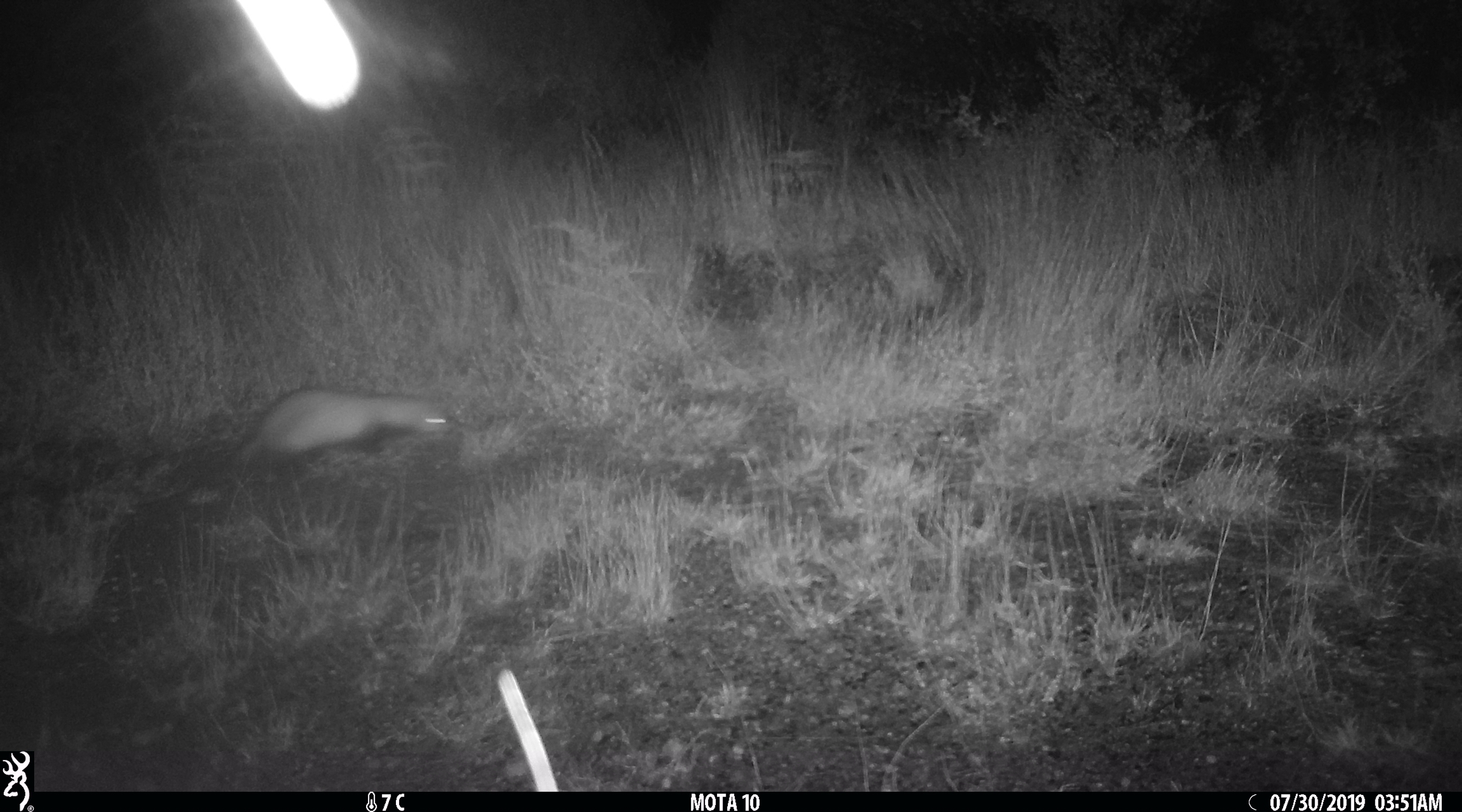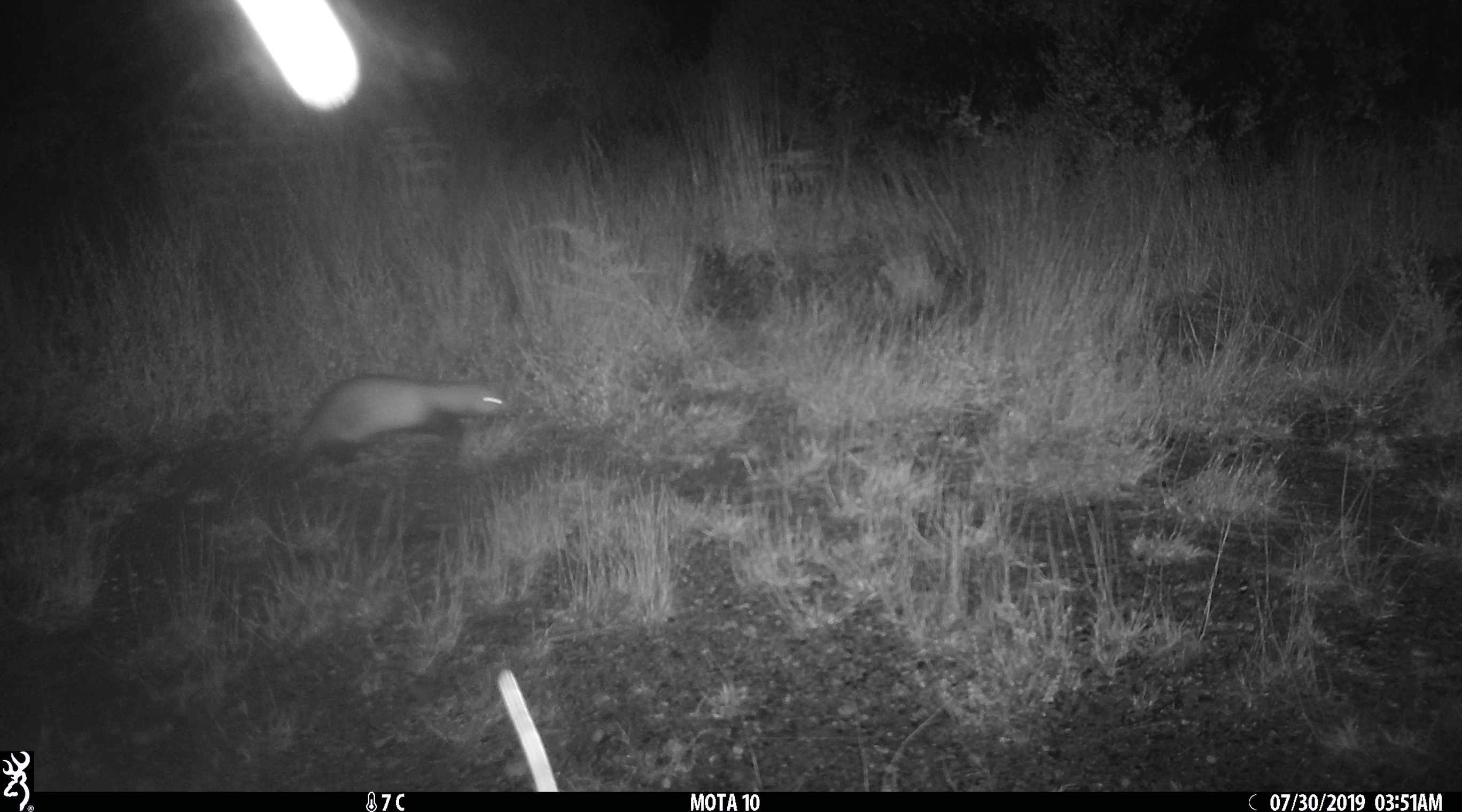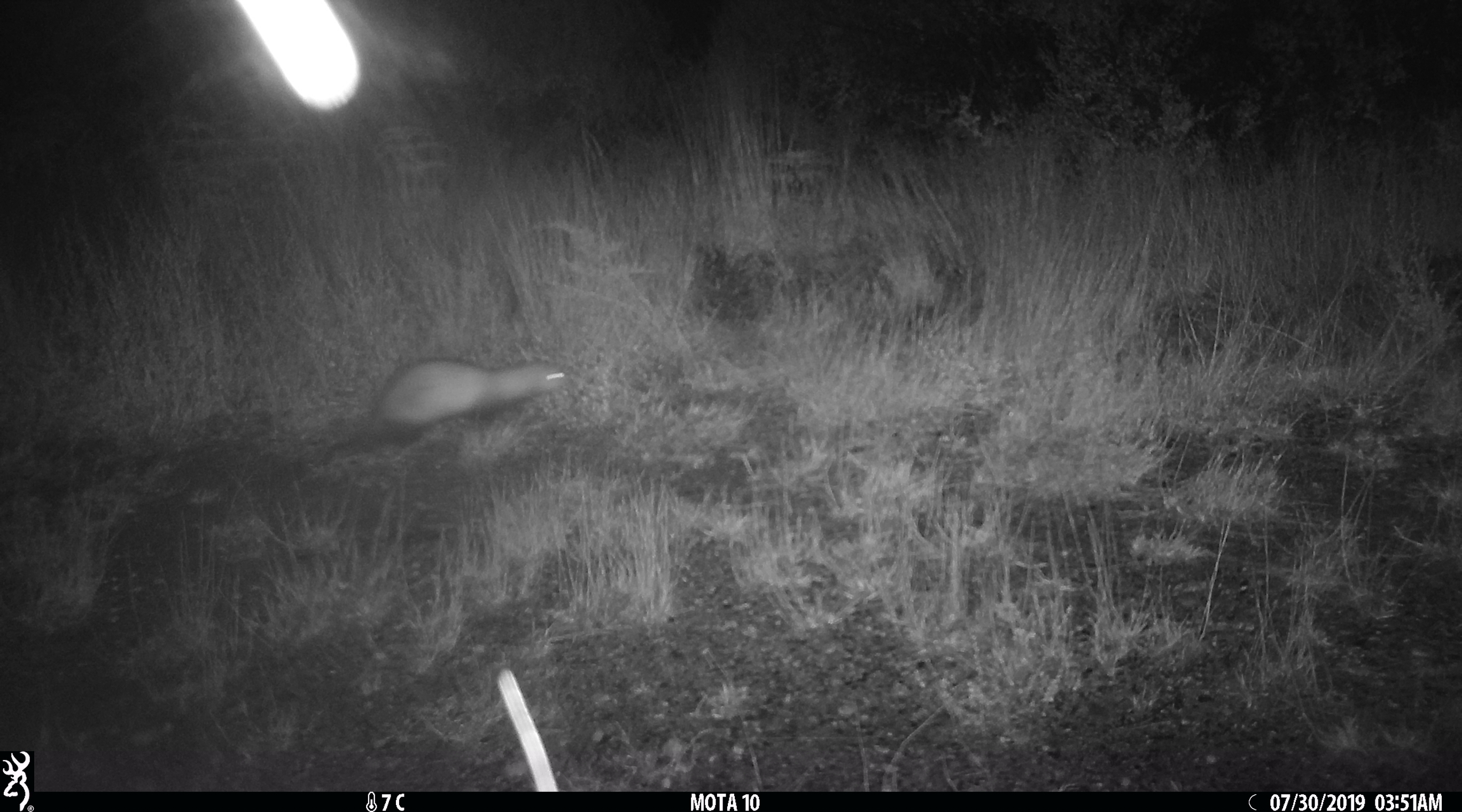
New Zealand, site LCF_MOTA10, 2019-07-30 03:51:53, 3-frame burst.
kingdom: Animalia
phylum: Chordata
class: Mammalia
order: Carnivora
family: Mustelidae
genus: Mustela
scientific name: Mustela furo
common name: ferret